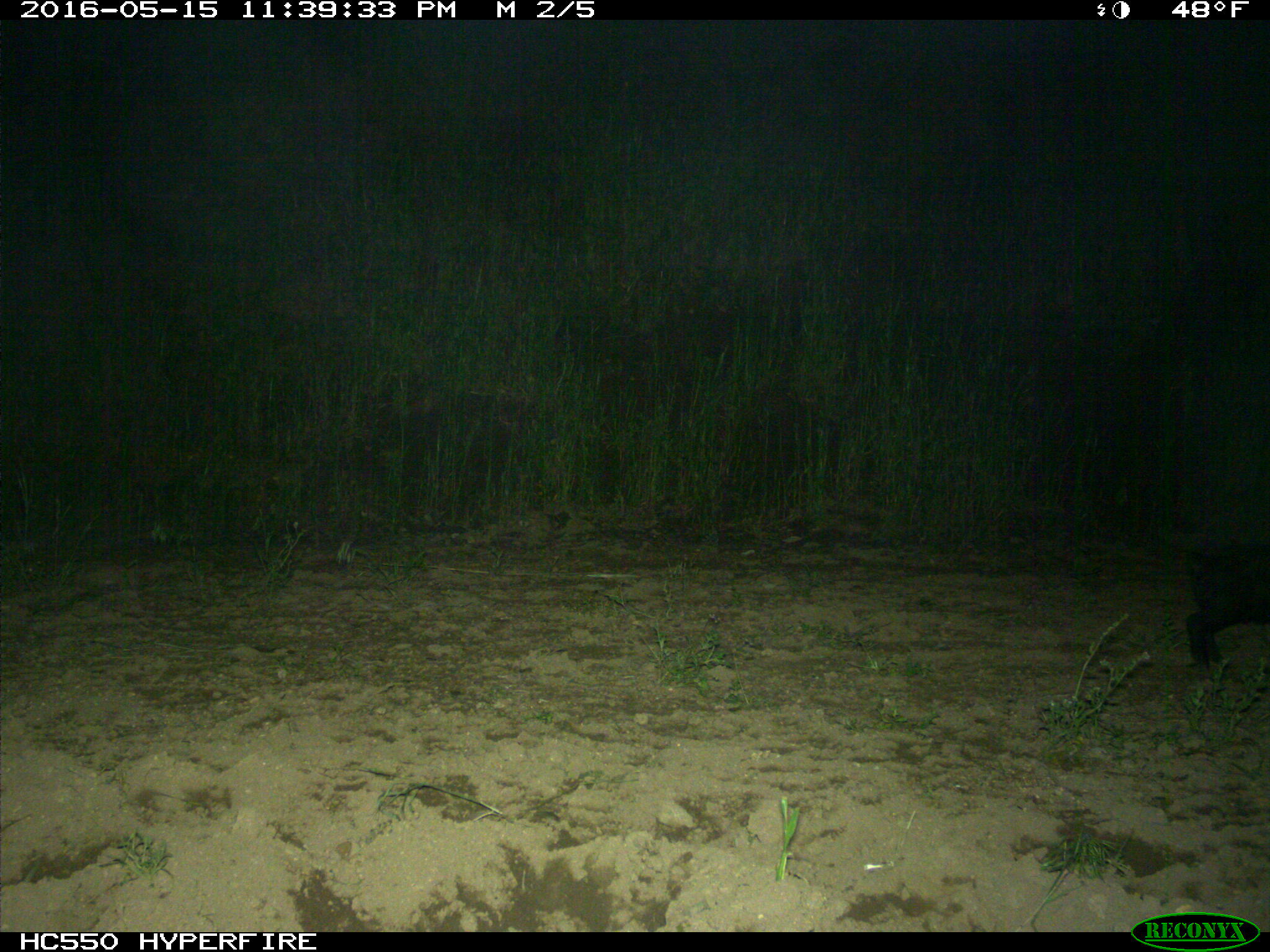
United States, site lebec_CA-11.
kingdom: Animalia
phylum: Chordata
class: Mammalia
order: Artiodactyla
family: Suidae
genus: Sus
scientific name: Sus scrofa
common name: wild boar